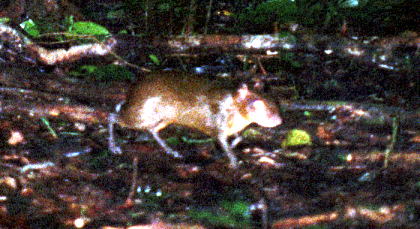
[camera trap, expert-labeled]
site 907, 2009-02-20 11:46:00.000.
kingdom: Animalia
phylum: Chordata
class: Mammalia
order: Rodentia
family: Dasyproctidae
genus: Myoprocta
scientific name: Myoprocta pratti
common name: green acouchi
Myoprocta pratti (green acouchi).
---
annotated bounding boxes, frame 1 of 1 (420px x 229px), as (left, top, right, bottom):
myoprocta pratti: (106, 69, 283, 167)